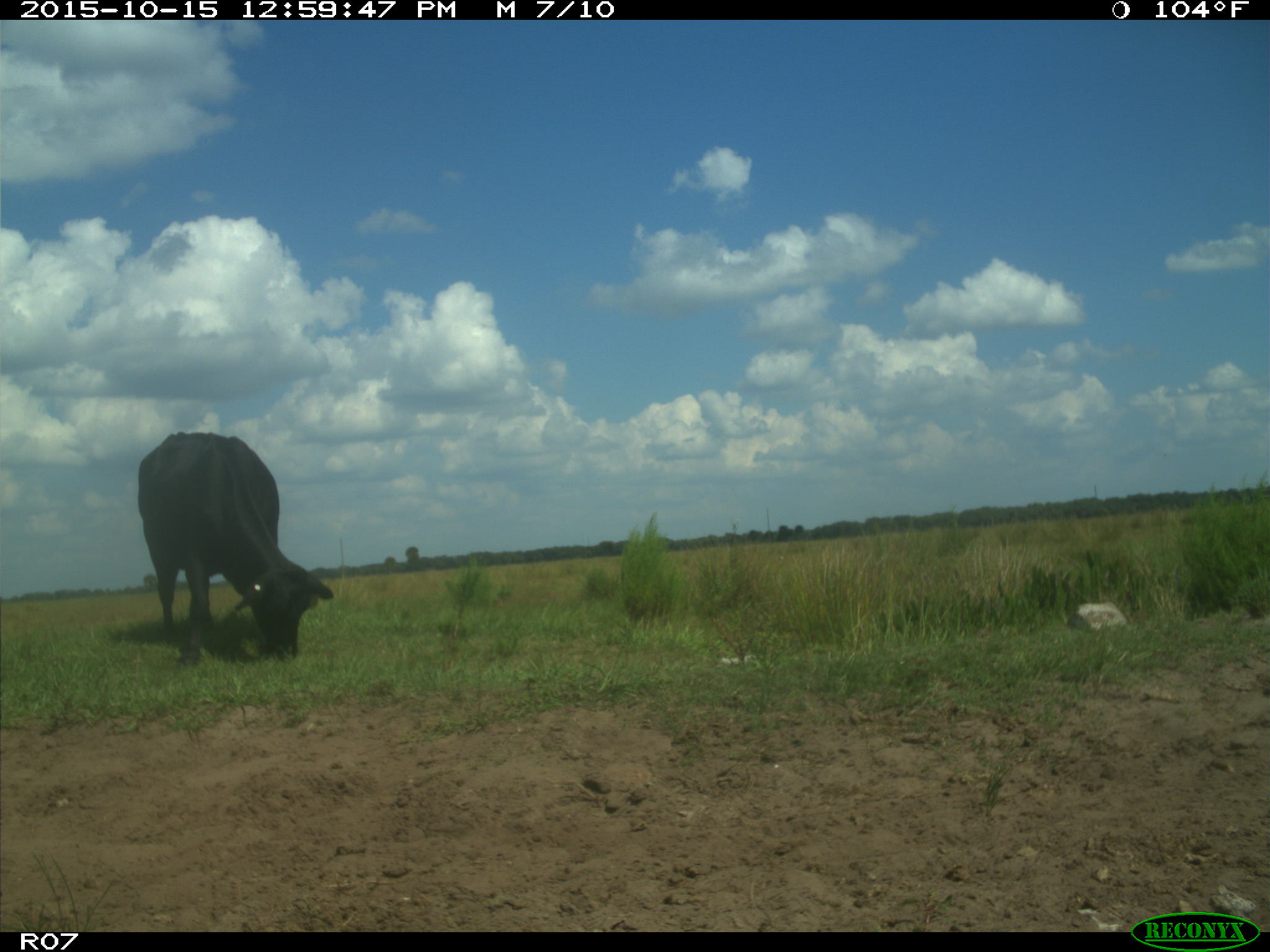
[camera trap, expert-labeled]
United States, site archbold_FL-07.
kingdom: Animalia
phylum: Chordata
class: Mammalia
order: Artiodactyla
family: Bovidae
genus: Bos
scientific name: Bos taurus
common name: domestic cow